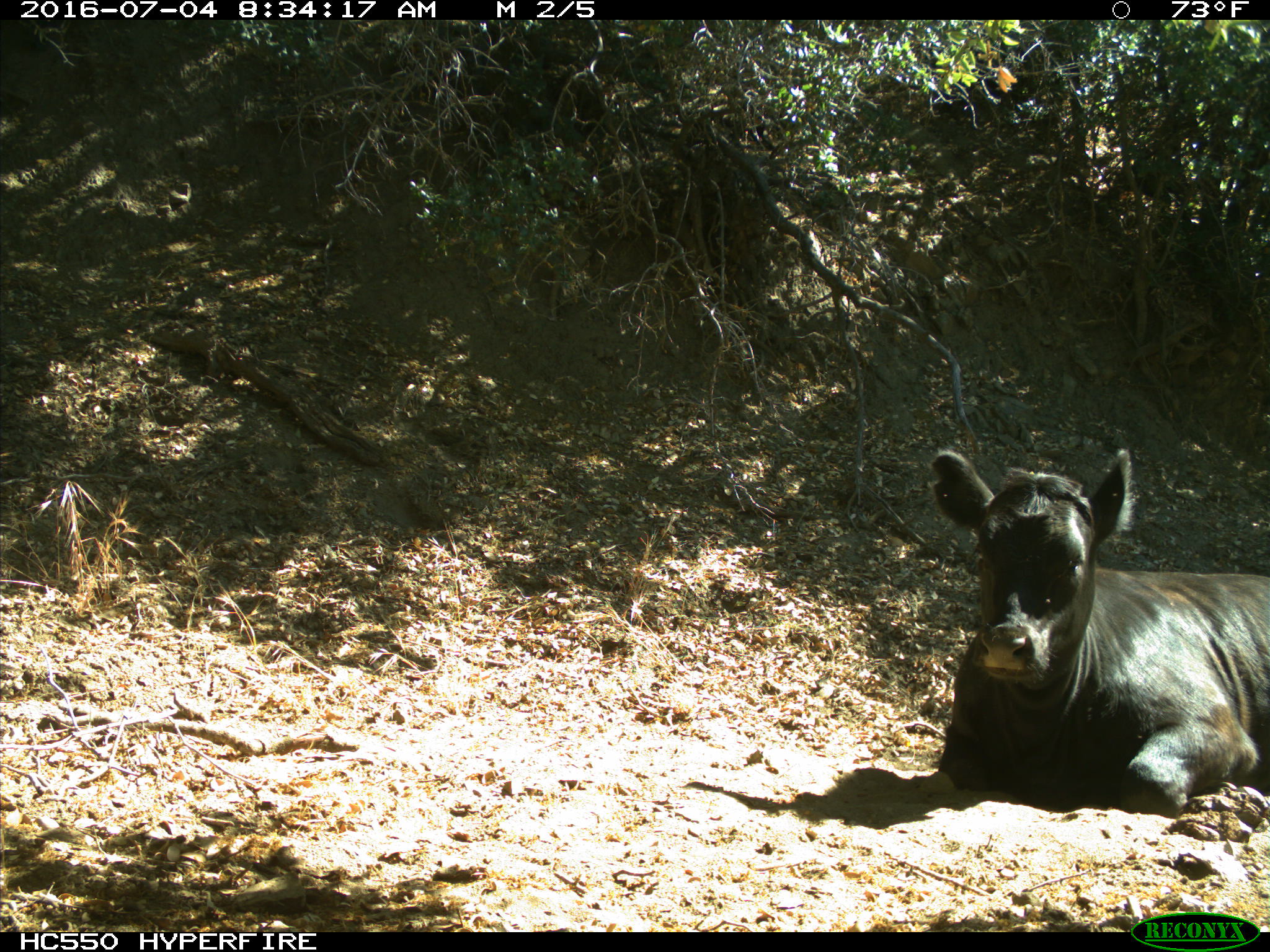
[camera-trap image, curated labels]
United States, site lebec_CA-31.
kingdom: Animalia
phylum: Chordata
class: Mammalia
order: Artiodactyla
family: Bovidae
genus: Bos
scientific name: Bos taurus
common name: domestic cow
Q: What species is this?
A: Bos taurus (domestic cow).